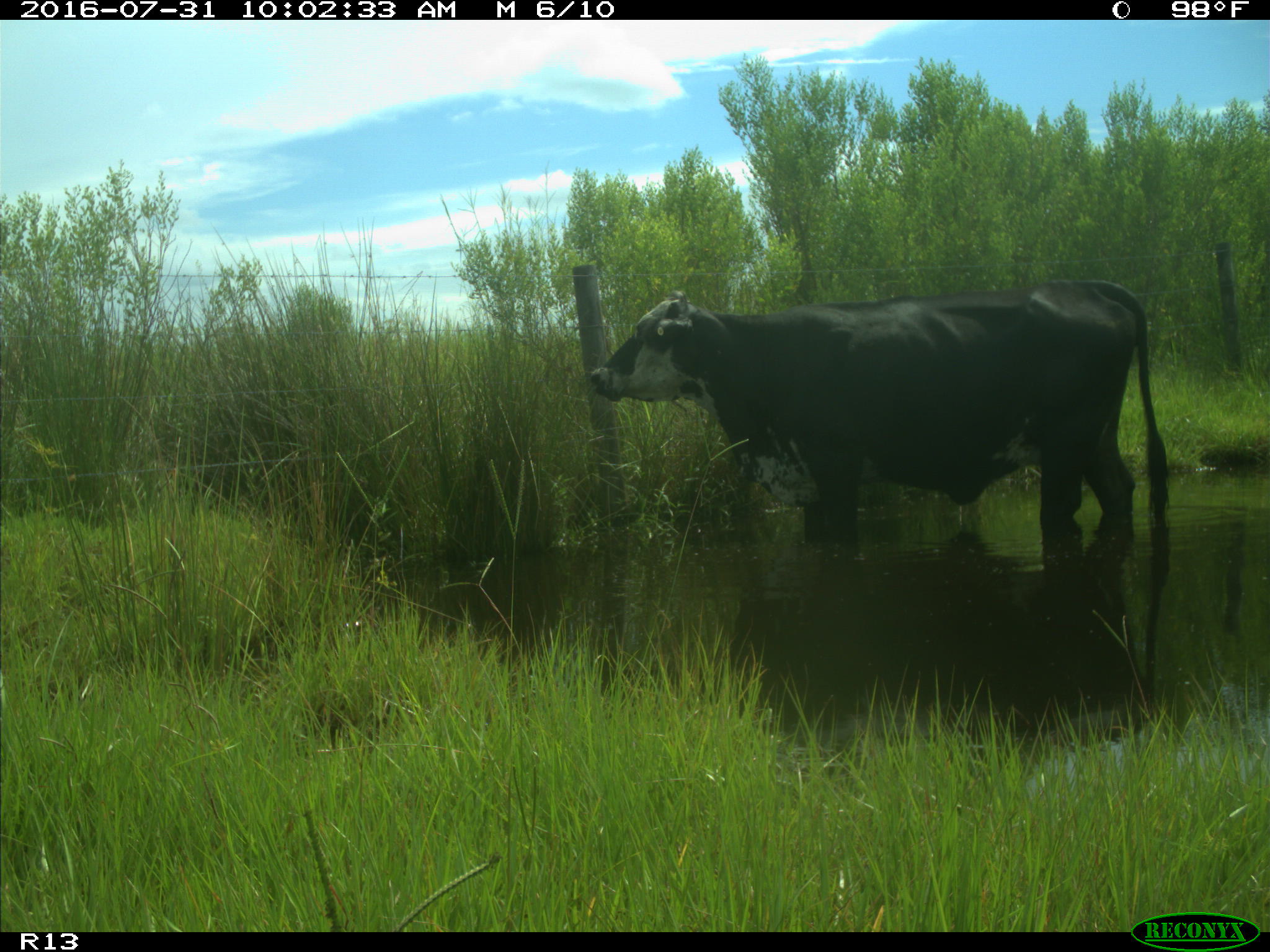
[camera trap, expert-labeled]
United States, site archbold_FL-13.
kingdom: Animalia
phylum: Chordata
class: Mammalia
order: Artiodactyla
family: Bovidae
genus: Bos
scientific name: Bos taurus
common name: domestic cow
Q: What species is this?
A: Bos taurus (domestic cow).